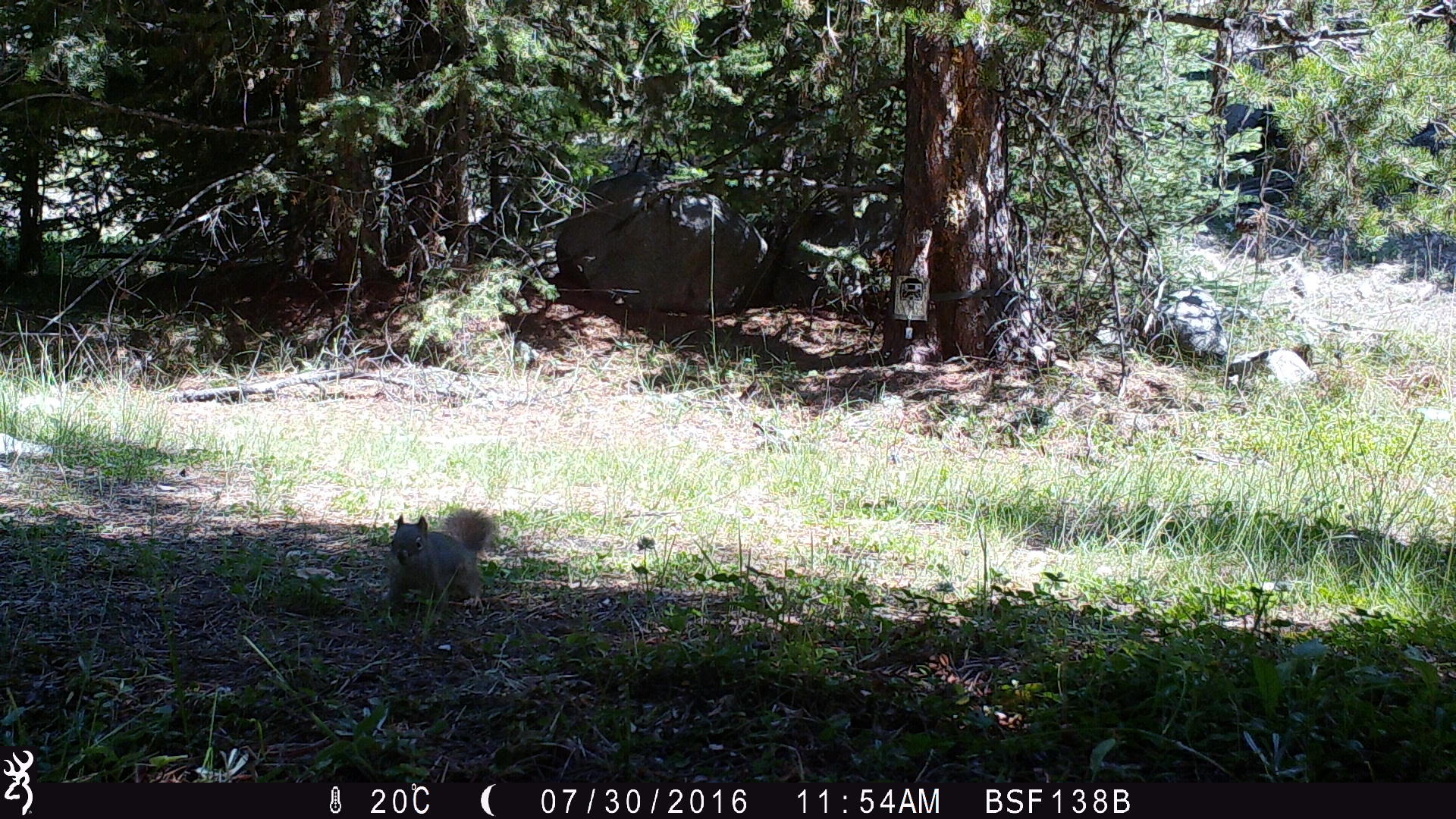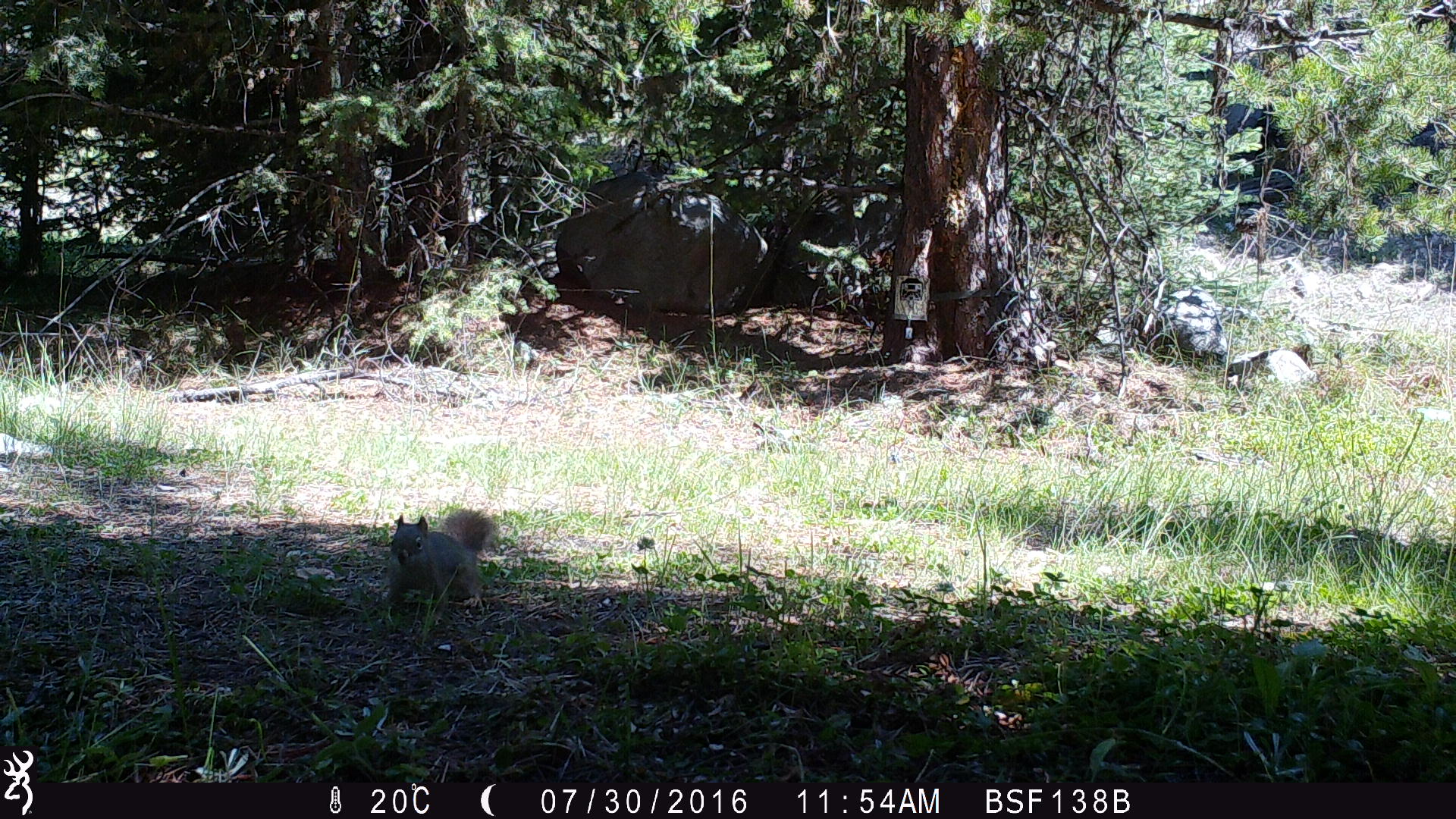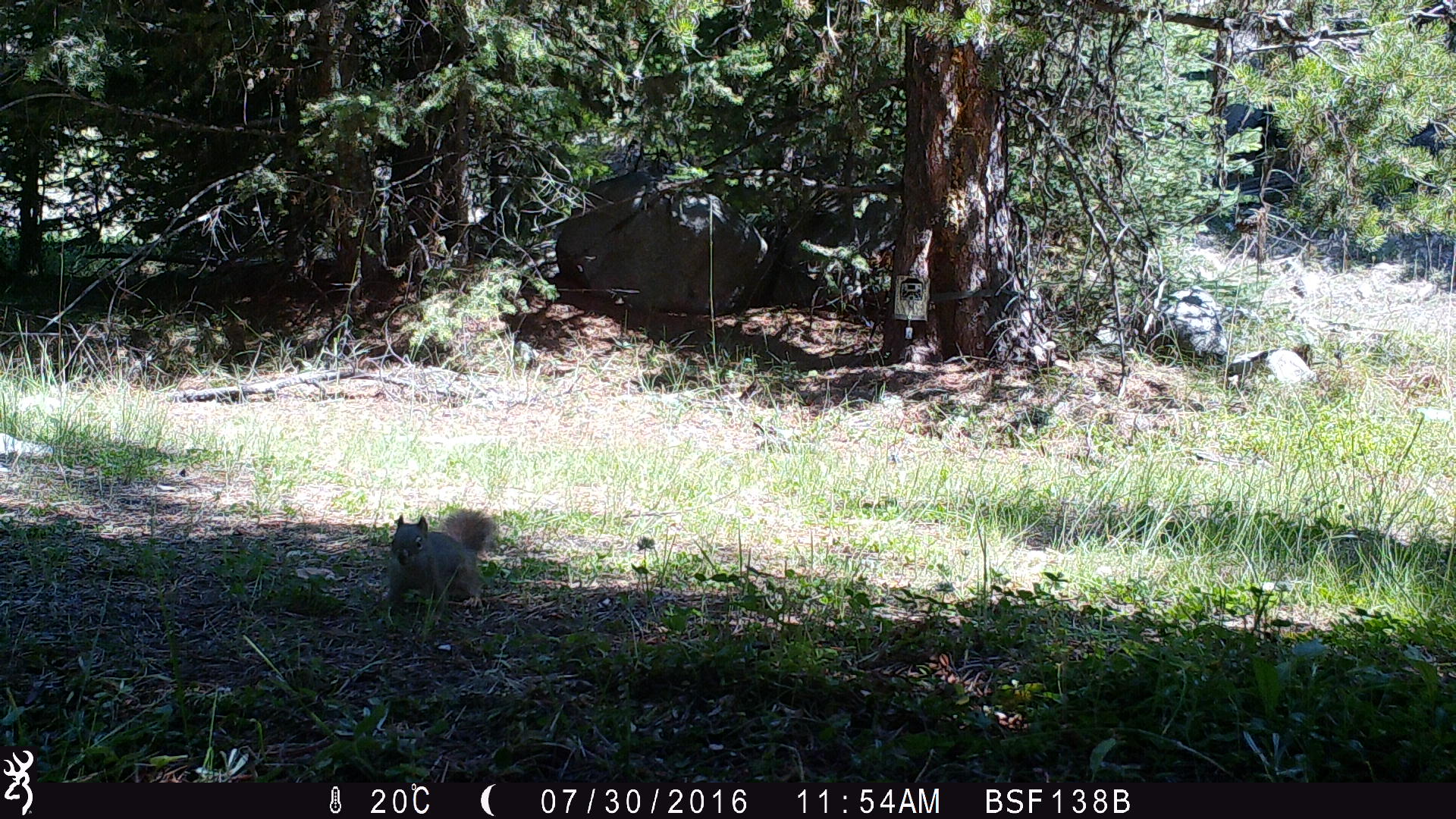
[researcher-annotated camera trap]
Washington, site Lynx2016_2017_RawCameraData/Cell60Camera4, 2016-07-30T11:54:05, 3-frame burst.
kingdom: Animalia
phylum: Chordata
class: Mammalia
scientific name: Mammalia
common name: small mammal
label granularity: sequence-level